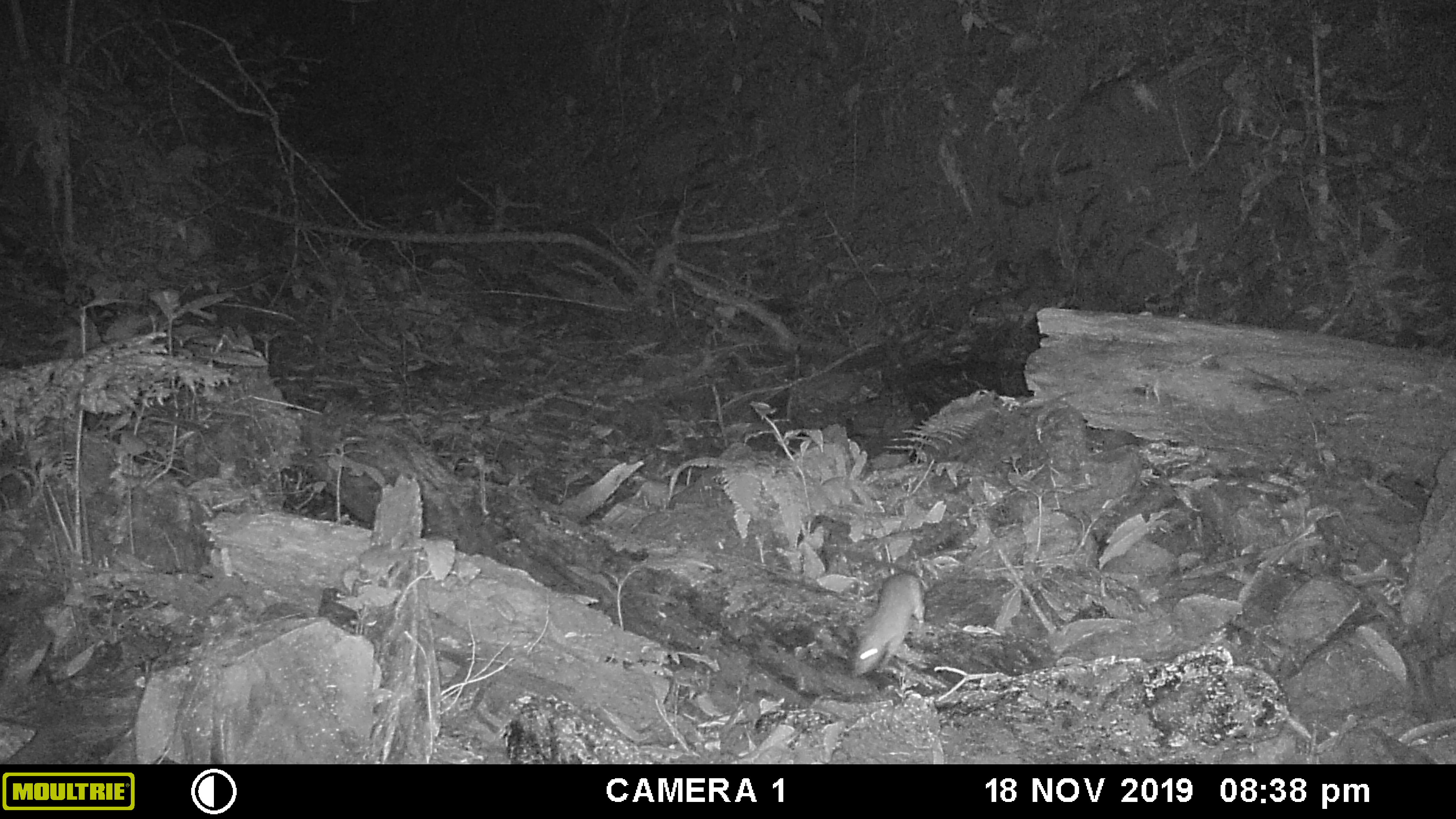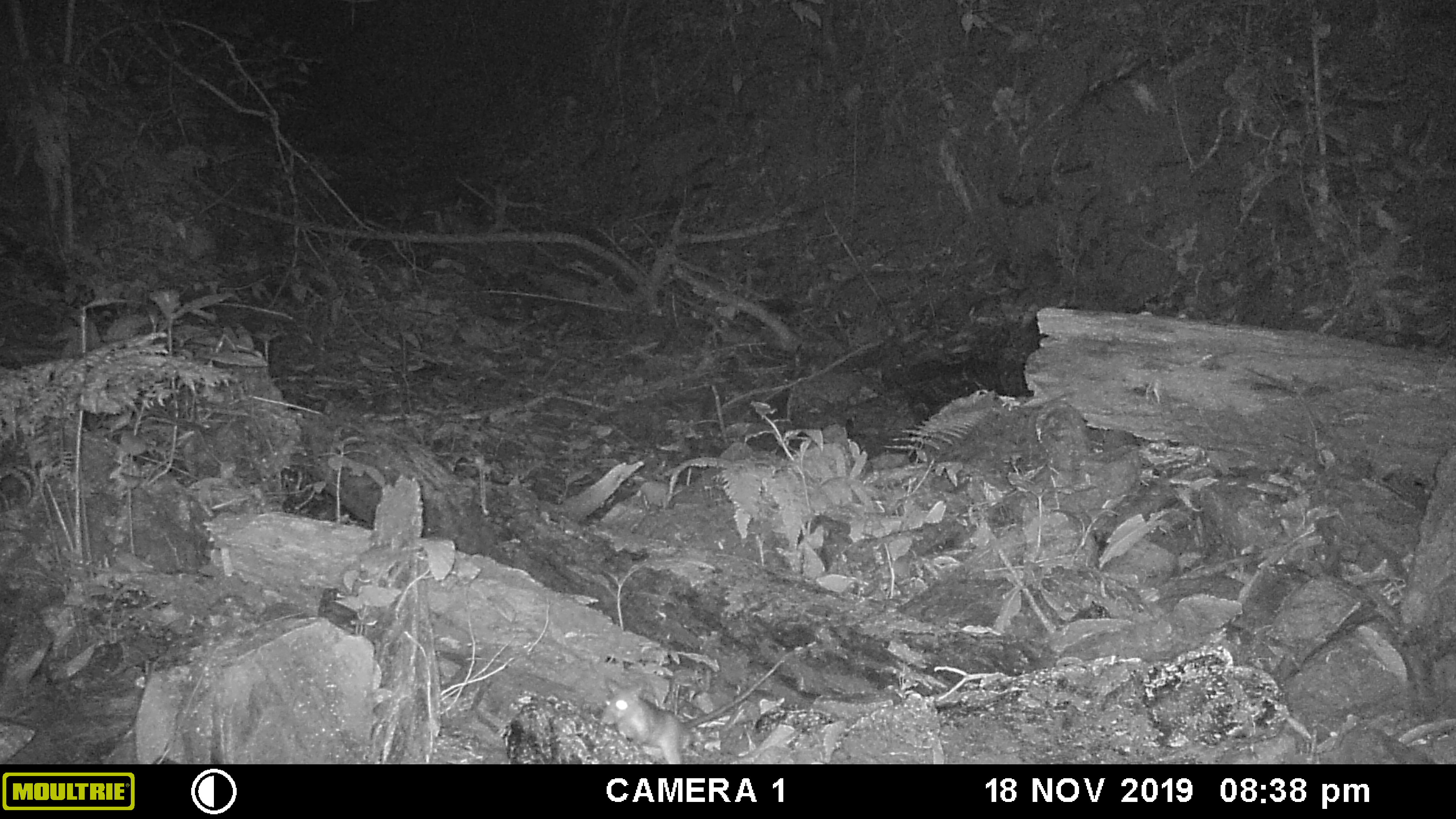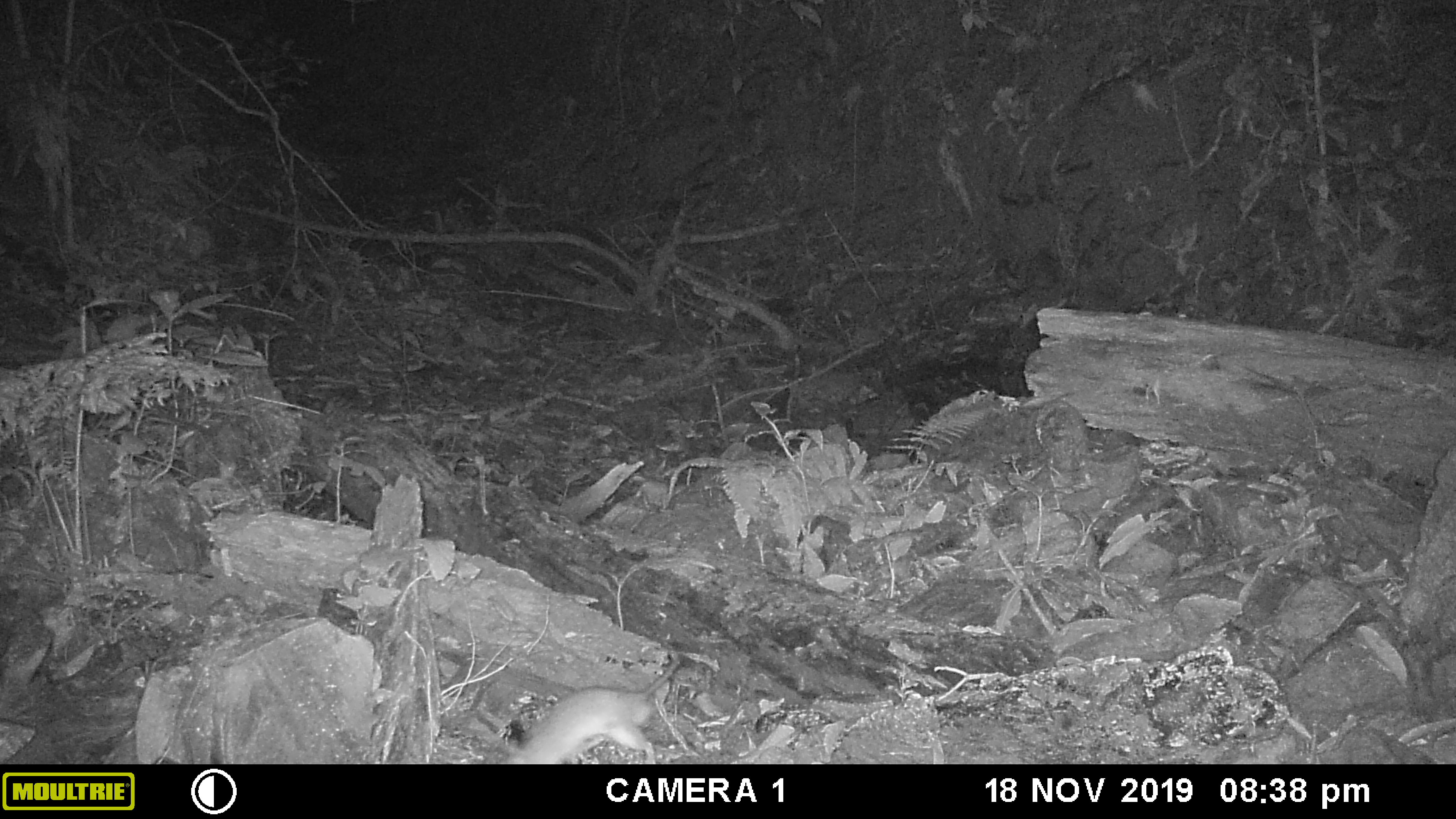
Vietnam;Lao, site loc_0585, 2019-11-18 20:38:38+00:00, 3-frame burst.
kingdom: Animalia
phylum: Chordata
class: Mammalia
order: Rodentia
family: Muridae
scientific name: Muridae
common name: old-world mice and rats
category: unidentified murid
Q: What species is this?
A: Unidentified murid (old-world mice and rats) (Muridae).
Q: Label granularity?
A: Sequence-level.